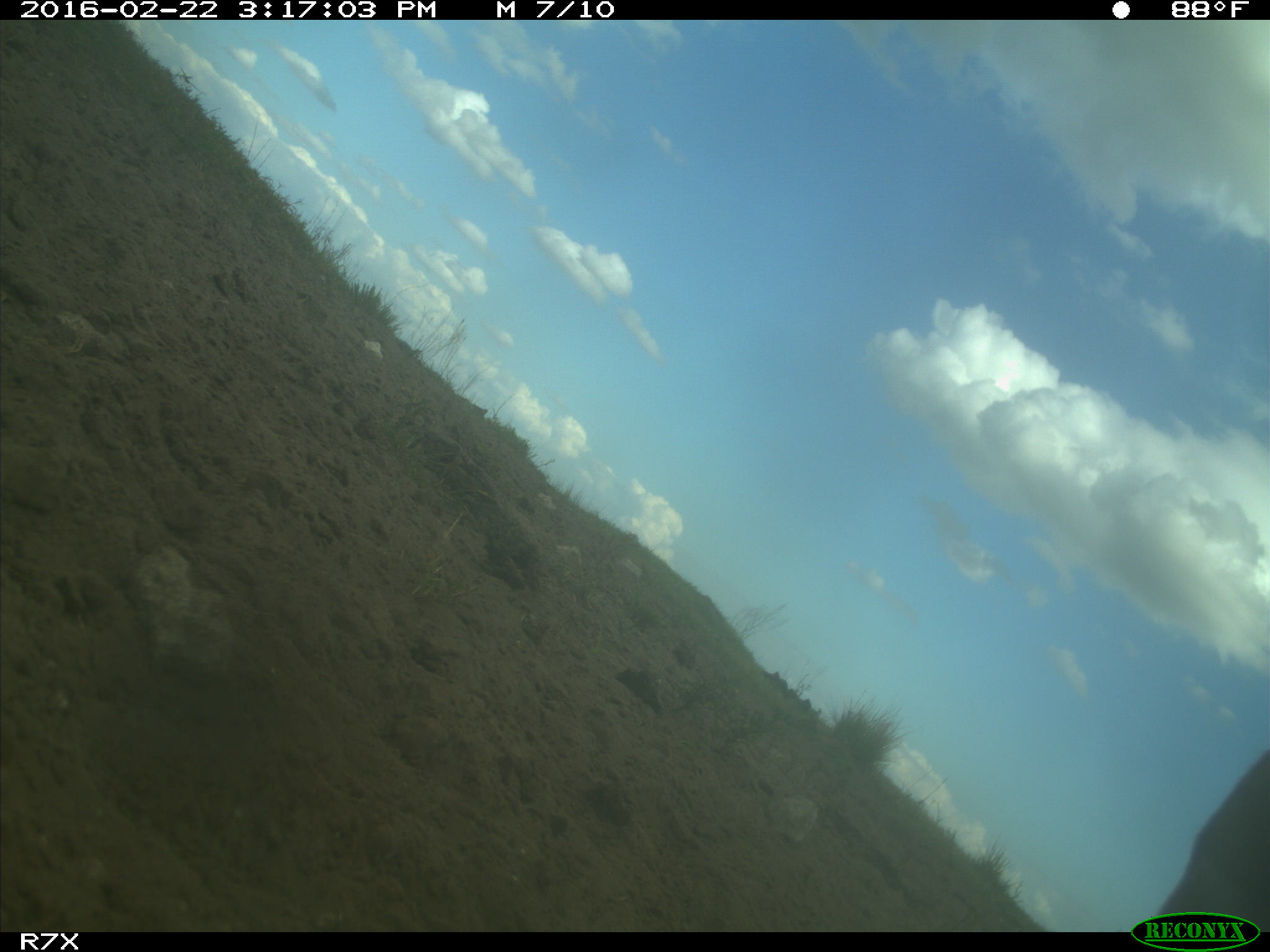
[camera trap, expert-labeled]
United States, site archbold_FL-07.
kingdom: Animalia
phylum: Chordata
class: Mammalia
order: Artiodactyla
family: Bovidae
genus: Bos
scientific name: Bos taurus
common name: domestic cow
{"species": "Bos taurus (domestic cow)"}